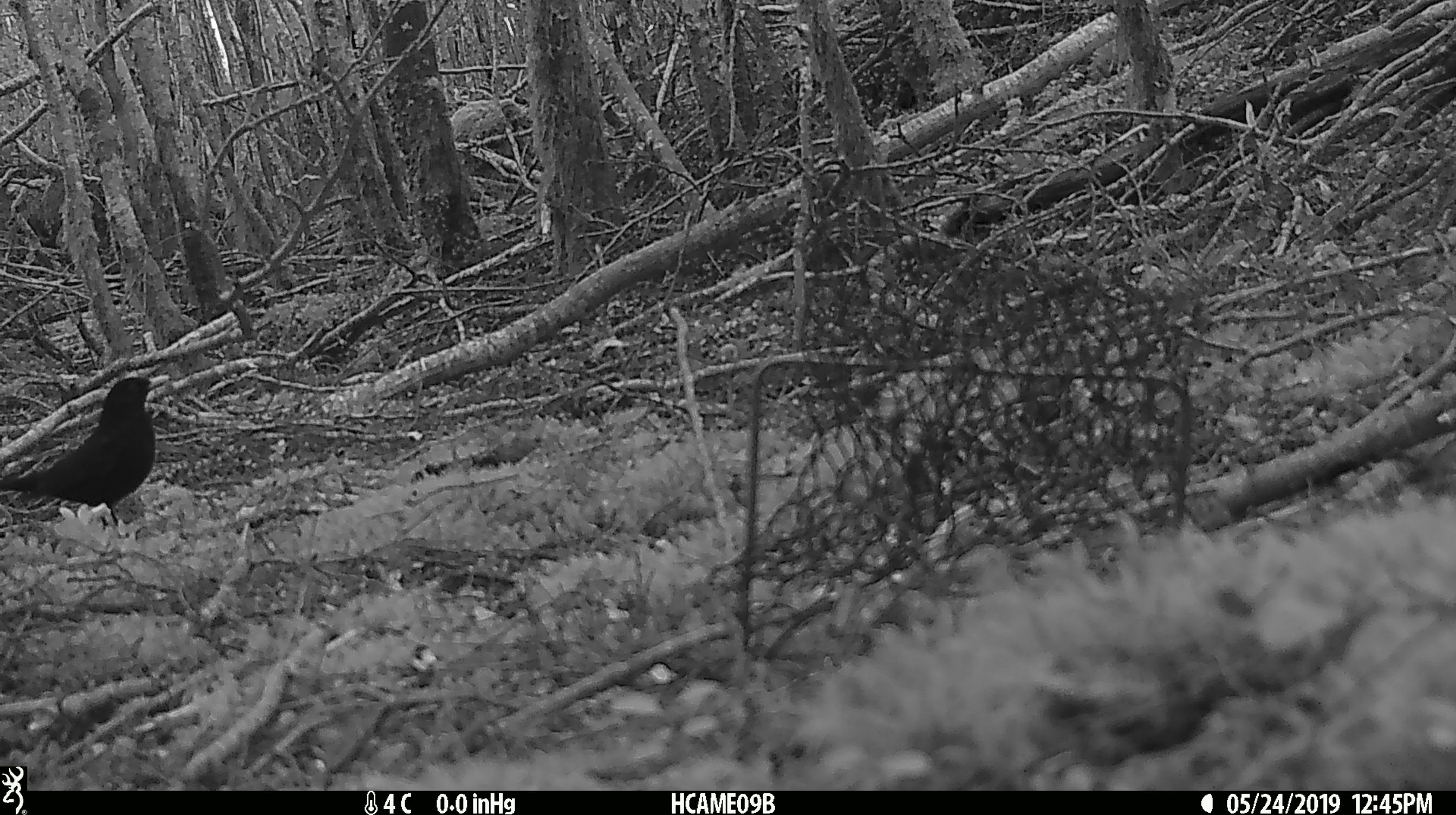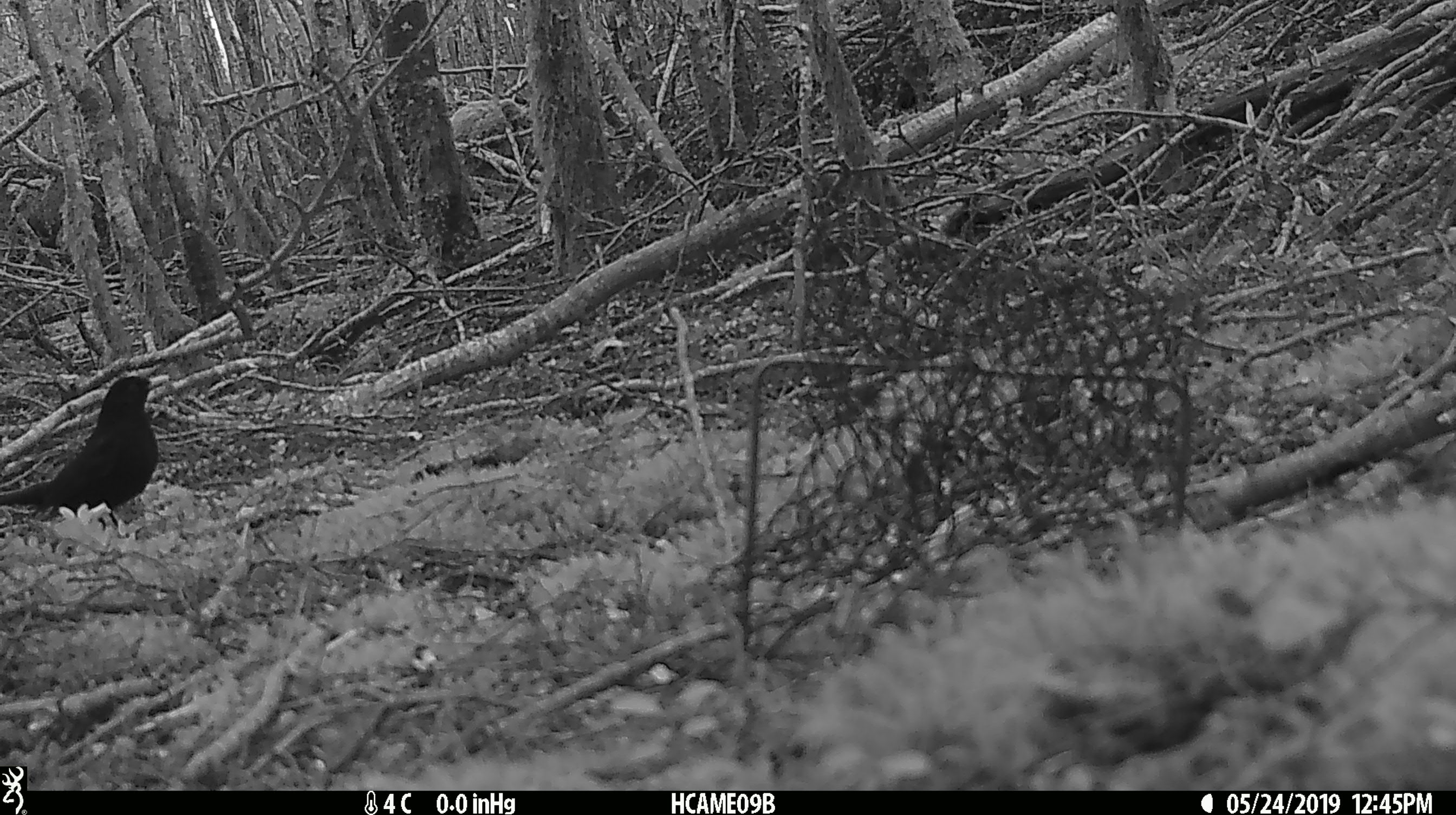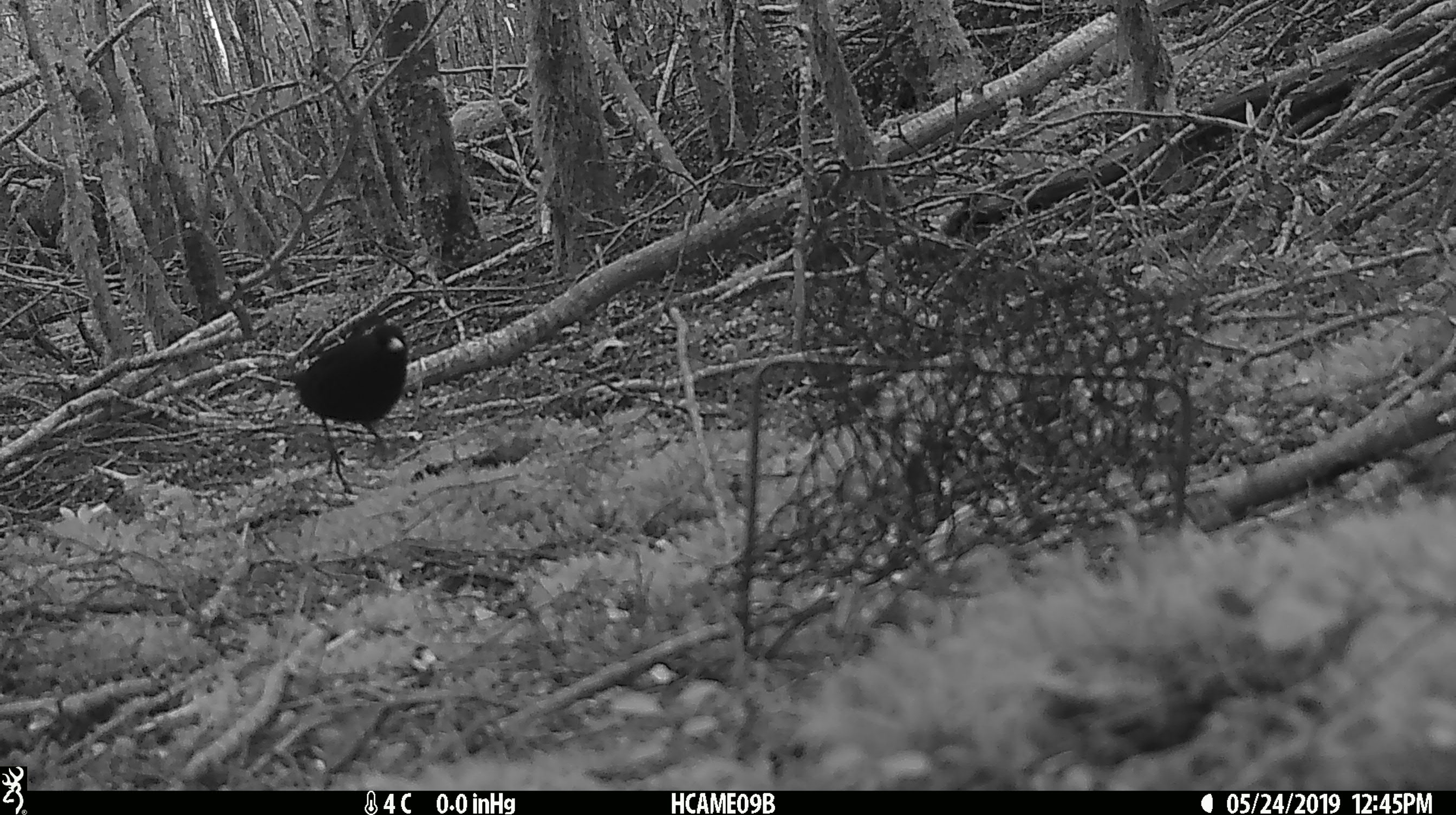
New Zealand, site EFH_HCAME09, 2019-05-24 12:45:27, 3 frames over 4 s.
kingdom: Animalia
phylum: Chordata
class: Aves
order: Passeriformes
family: Turdidae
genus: Turdus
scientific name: Turdus merula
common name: eurasian blackbird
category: blackbird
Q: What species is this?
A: Blackbird (eurasian blackbird) (Turdus merula).